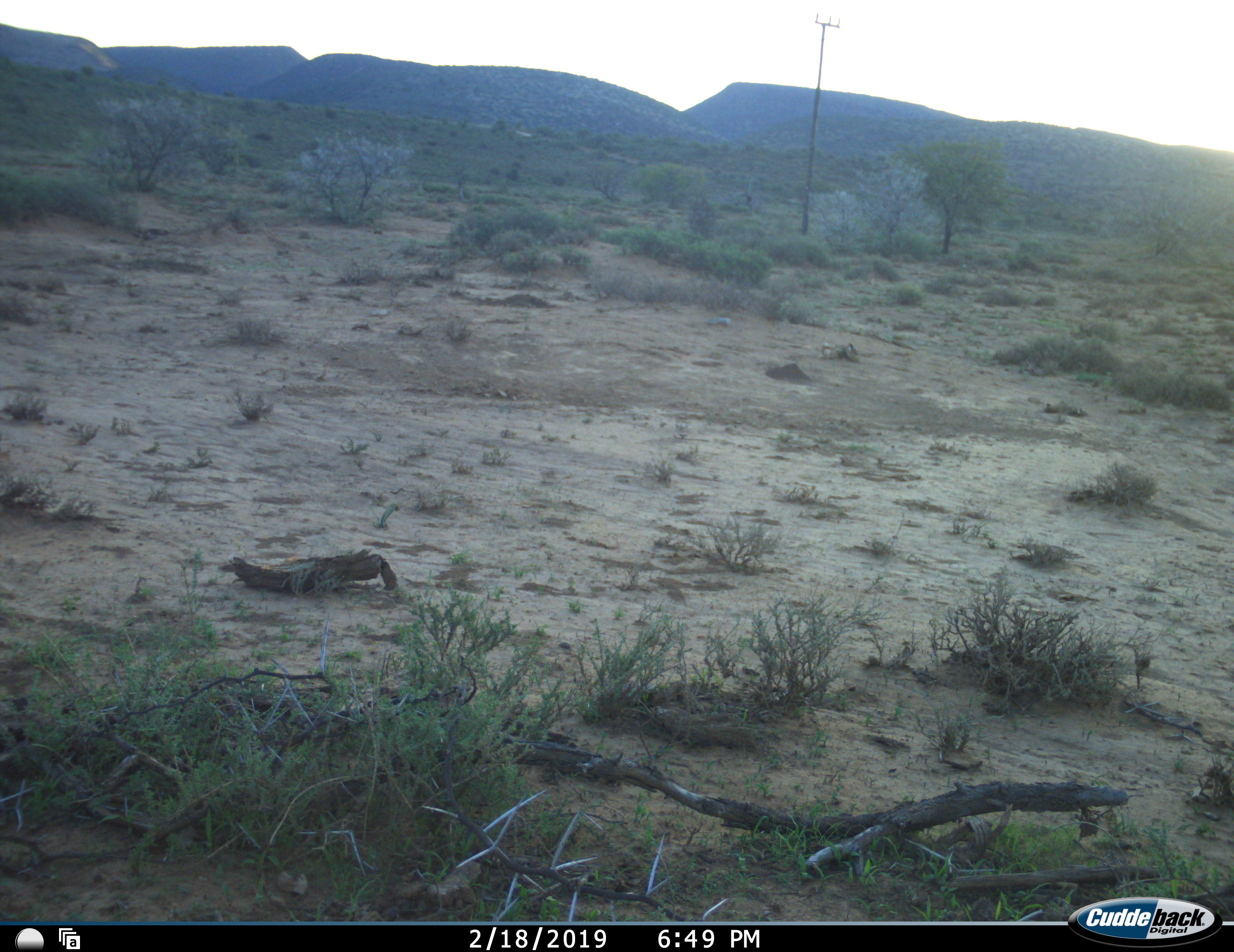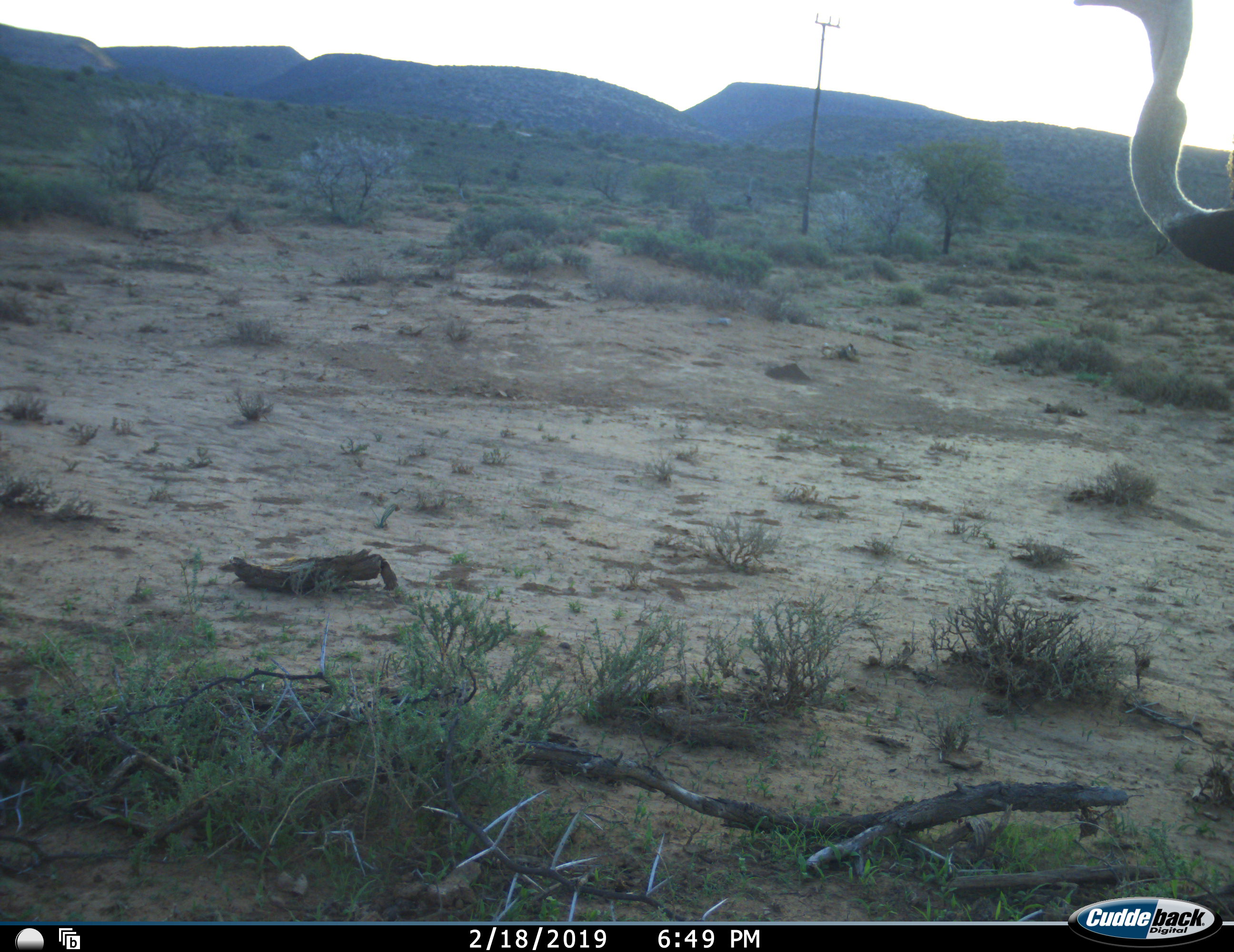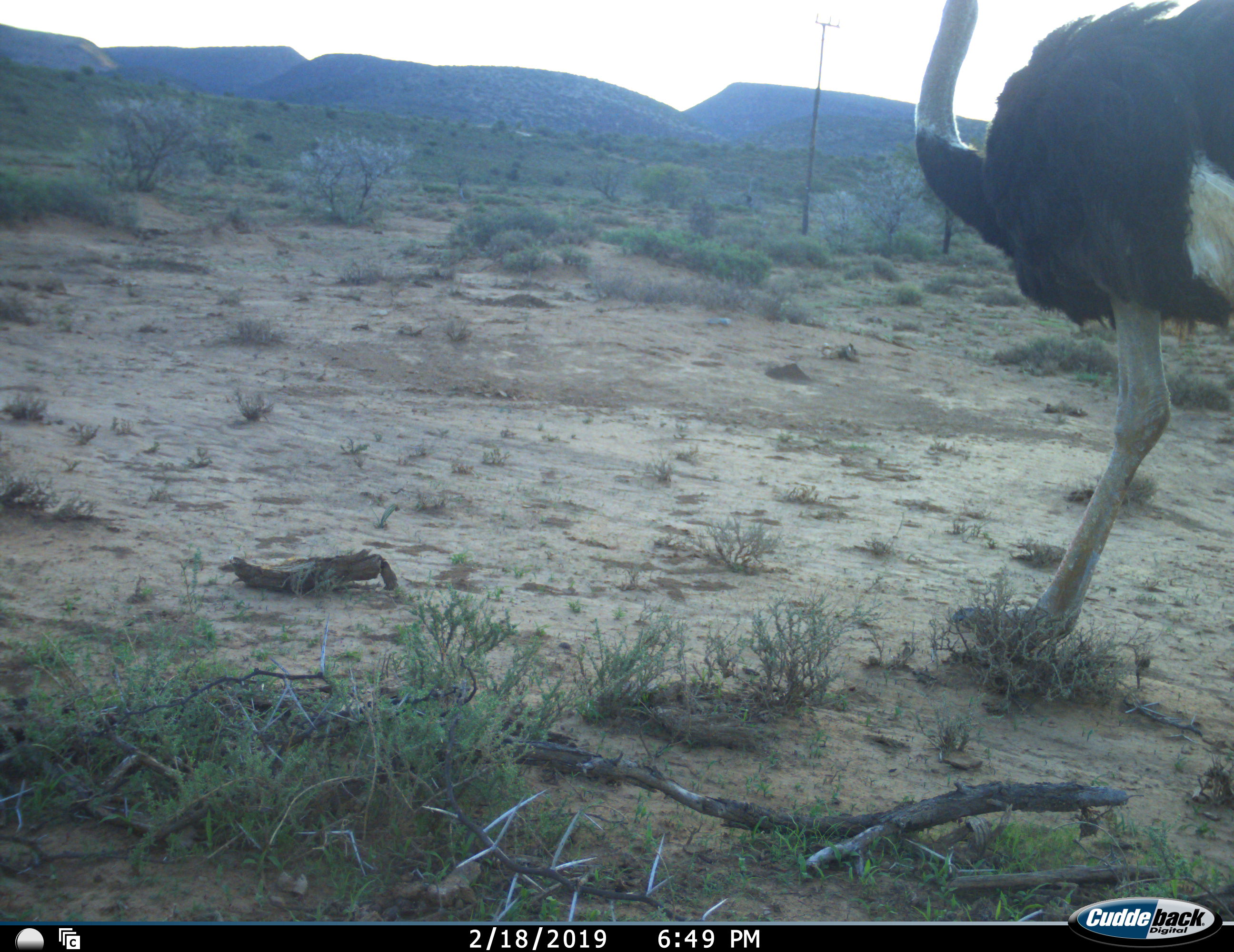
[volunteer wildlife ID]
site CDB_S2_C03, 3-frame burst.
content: unidentified animal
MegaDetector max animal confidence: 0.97